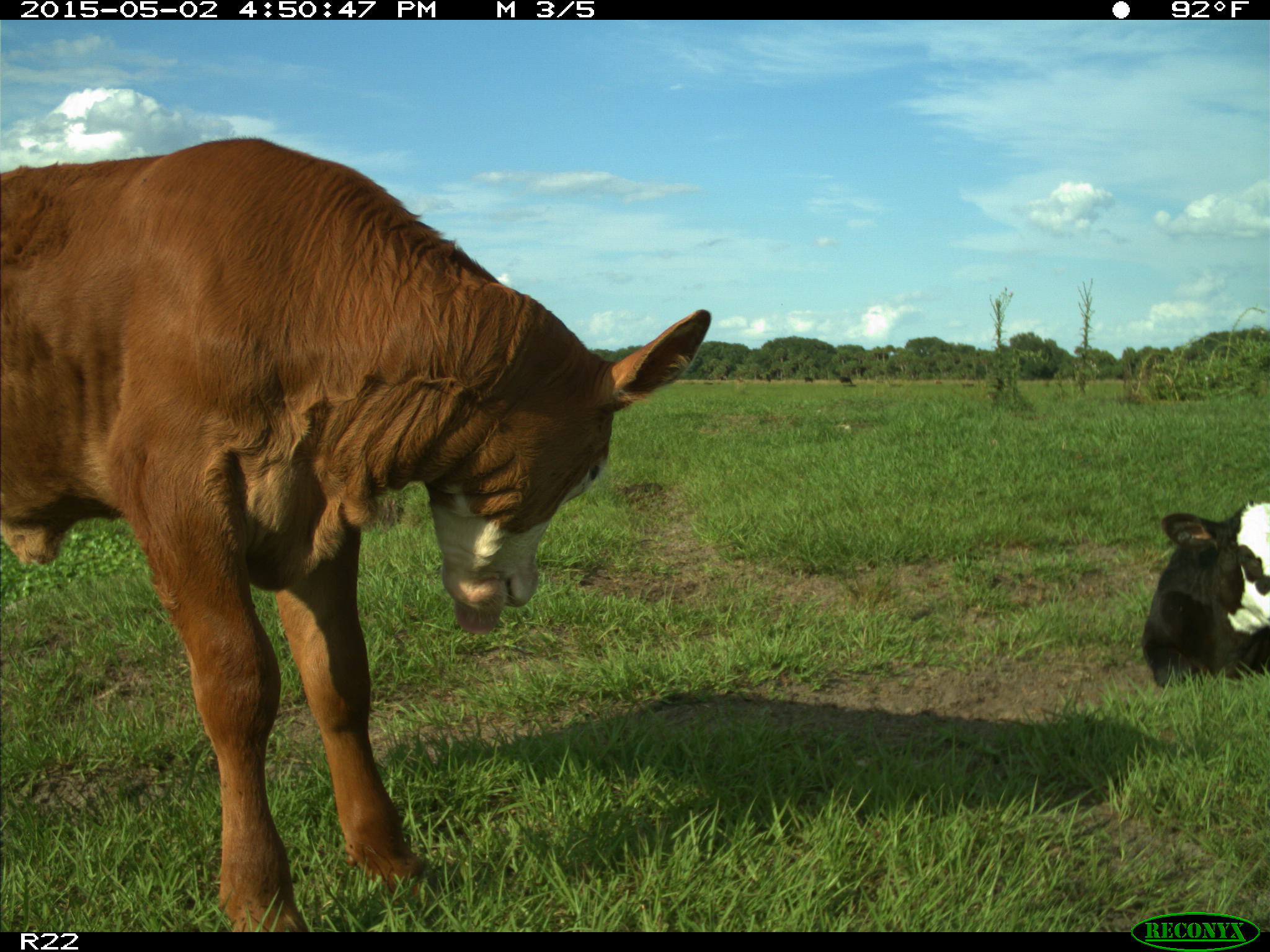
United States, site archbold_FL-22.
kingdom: Animalia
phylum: Chordata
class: Mammalia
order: Artiodactyla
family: Bovidae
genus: Bos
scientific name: Bos taurus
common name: domestic cow